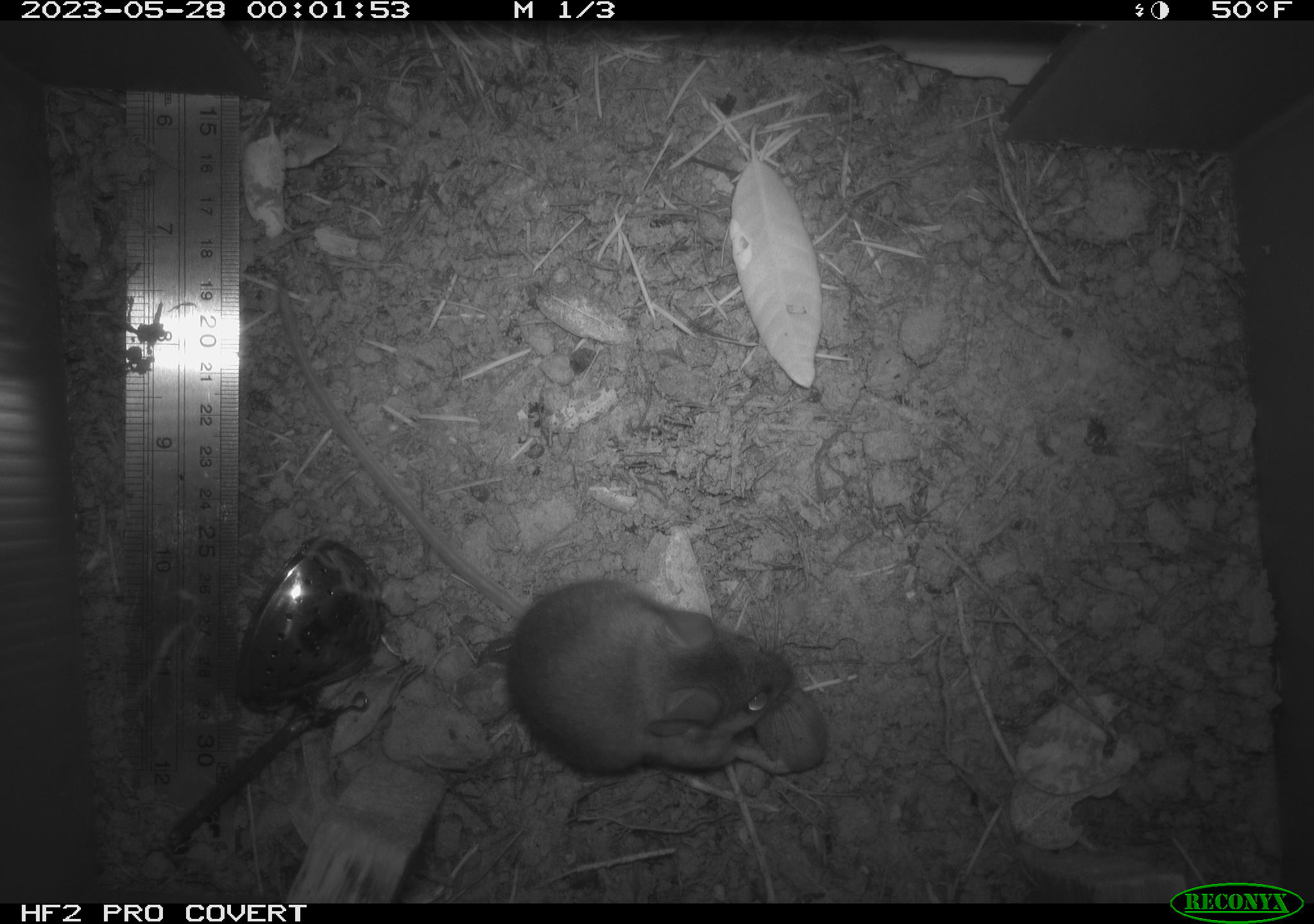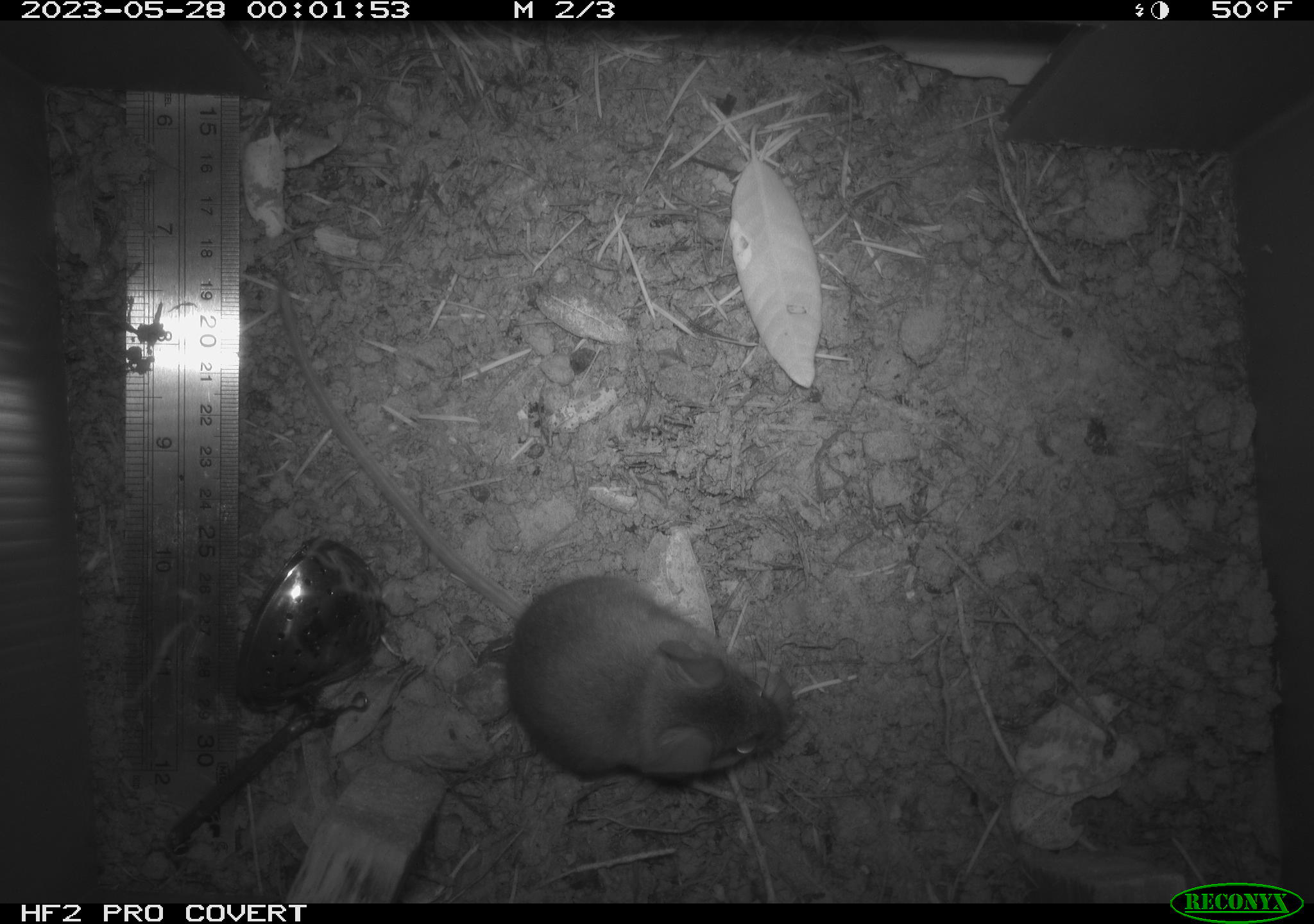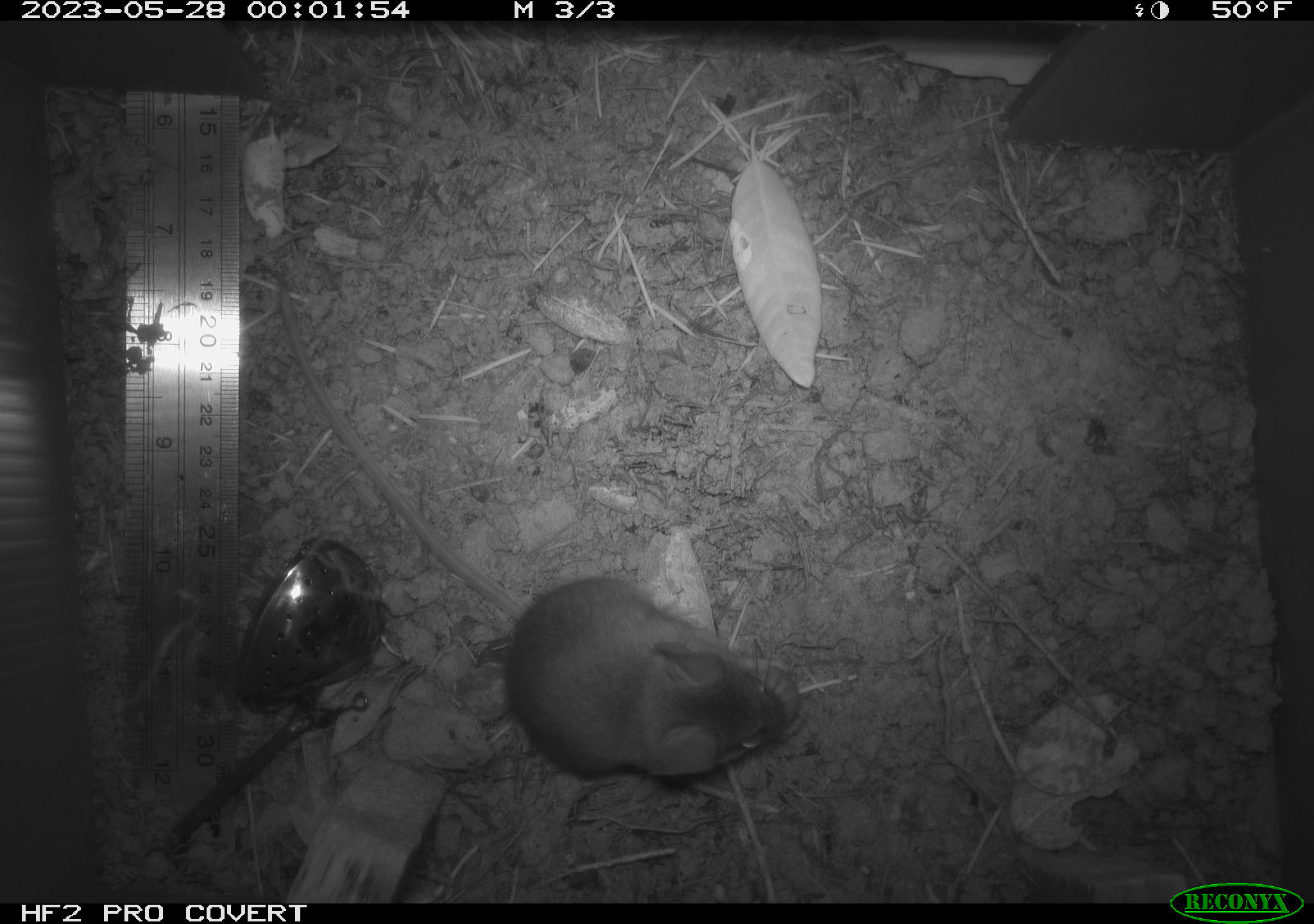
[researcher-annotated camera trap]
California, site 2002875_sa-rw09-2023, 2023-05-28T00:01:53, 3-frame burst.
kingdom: Animalia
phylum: Chordata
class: Mammalia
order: Rodentia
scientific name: Rodentia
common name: mouse species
Mouse species (Rodentia).